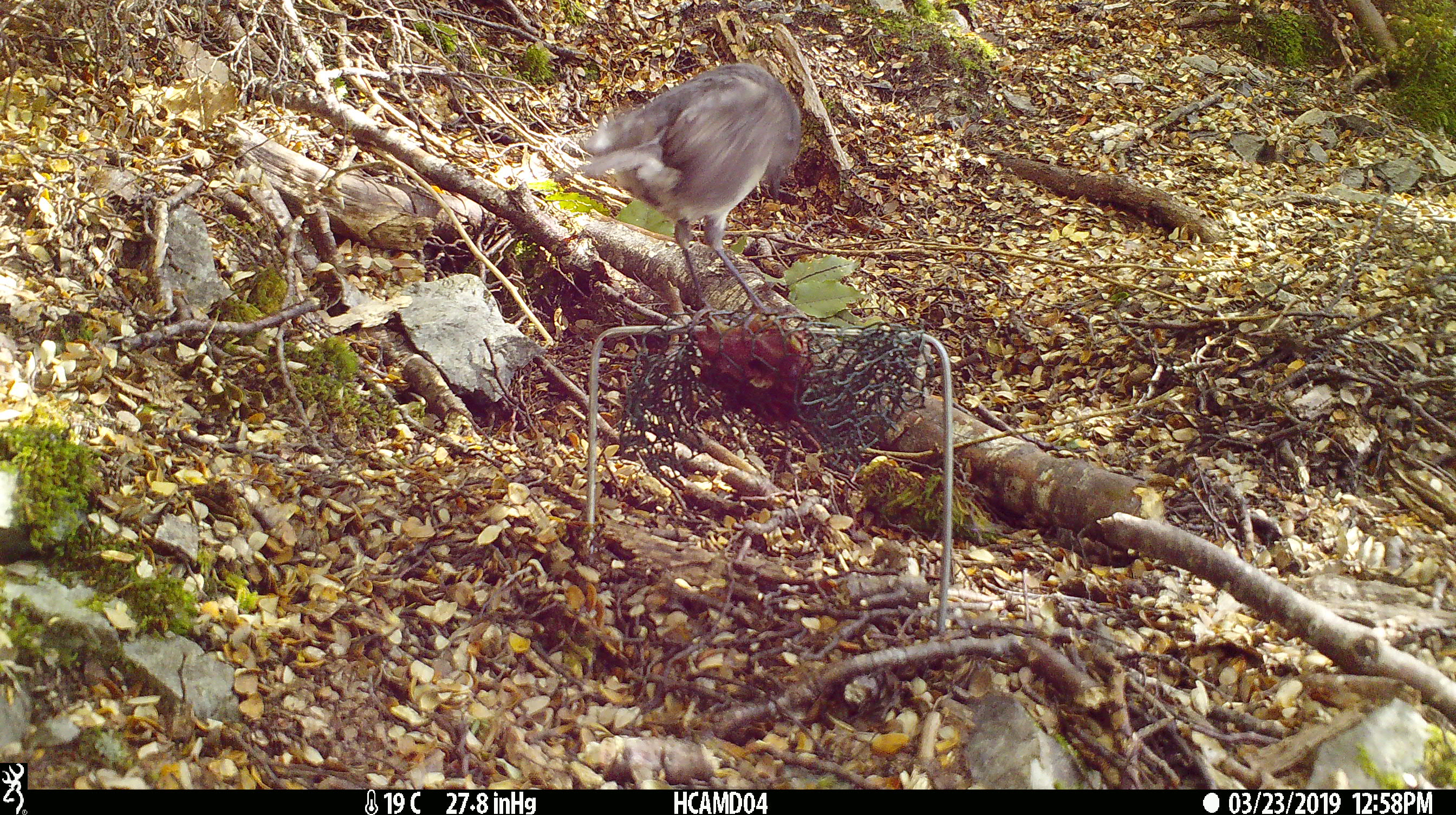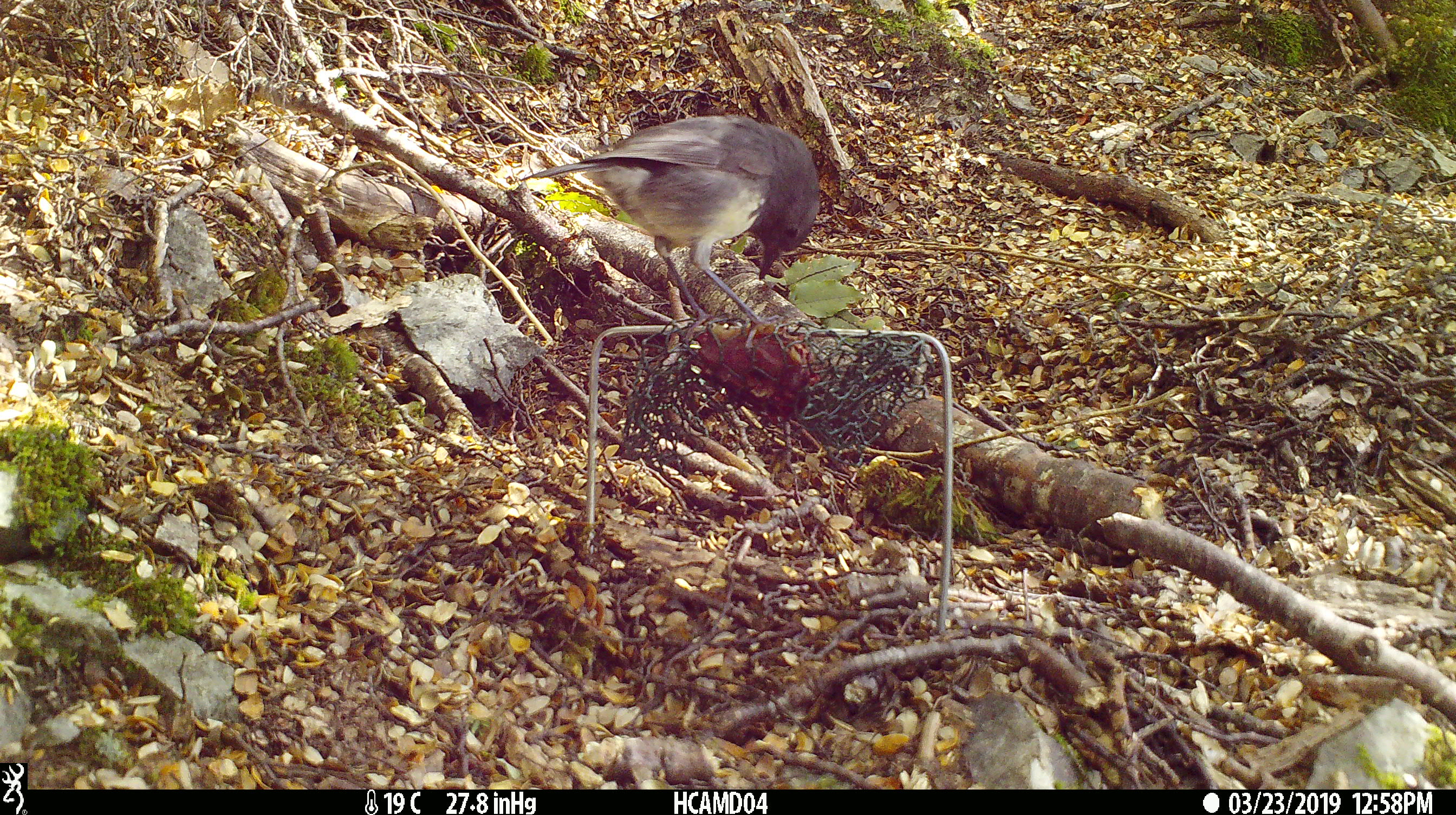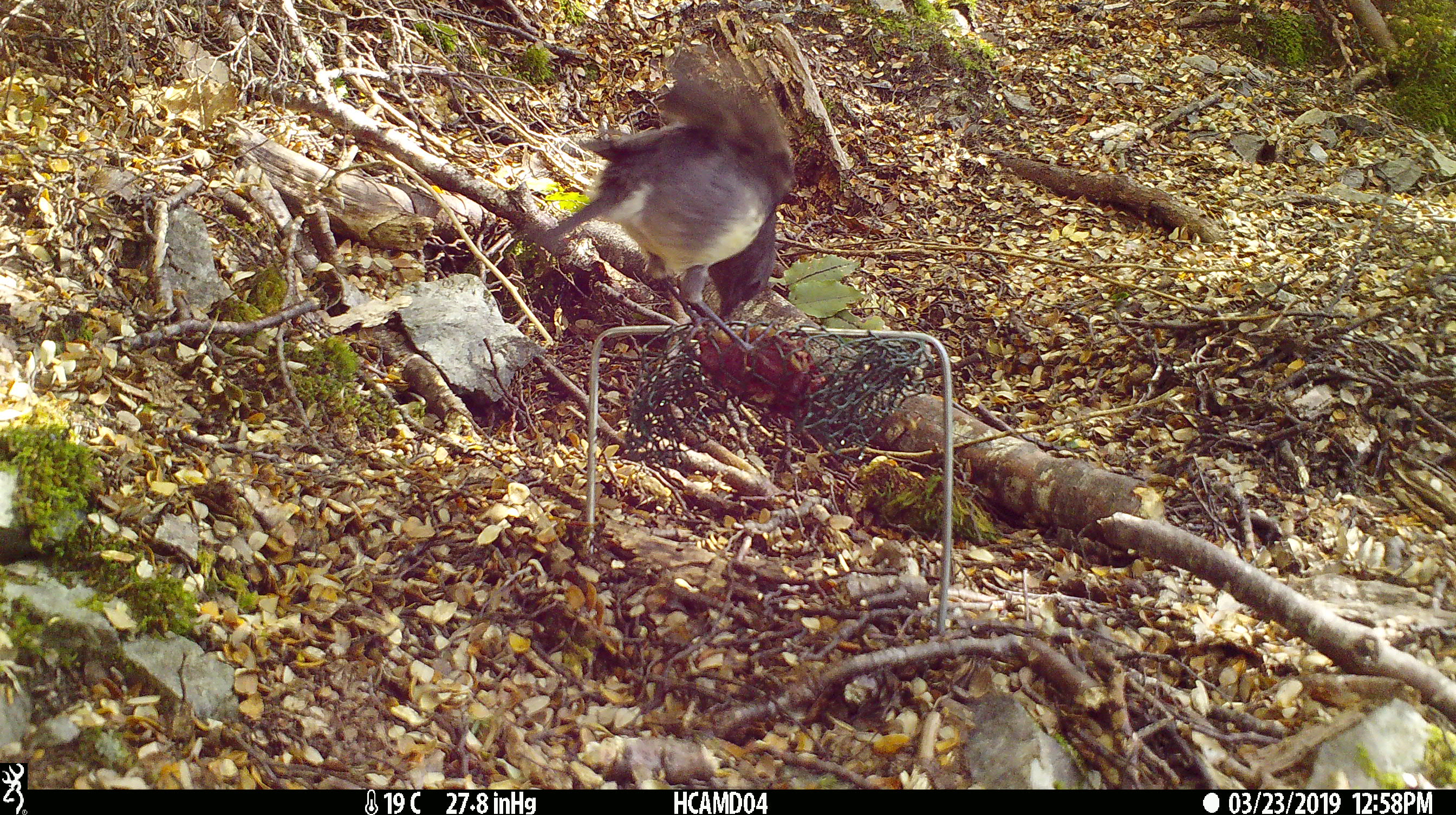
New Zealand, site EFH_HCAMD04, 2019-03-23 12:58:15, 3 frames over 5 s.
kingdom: Animalia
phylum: Chordata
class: Aves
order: Passeriformes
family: Petroicidae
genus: Petroica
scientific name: Petroica australis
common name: new zealand robin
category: robin